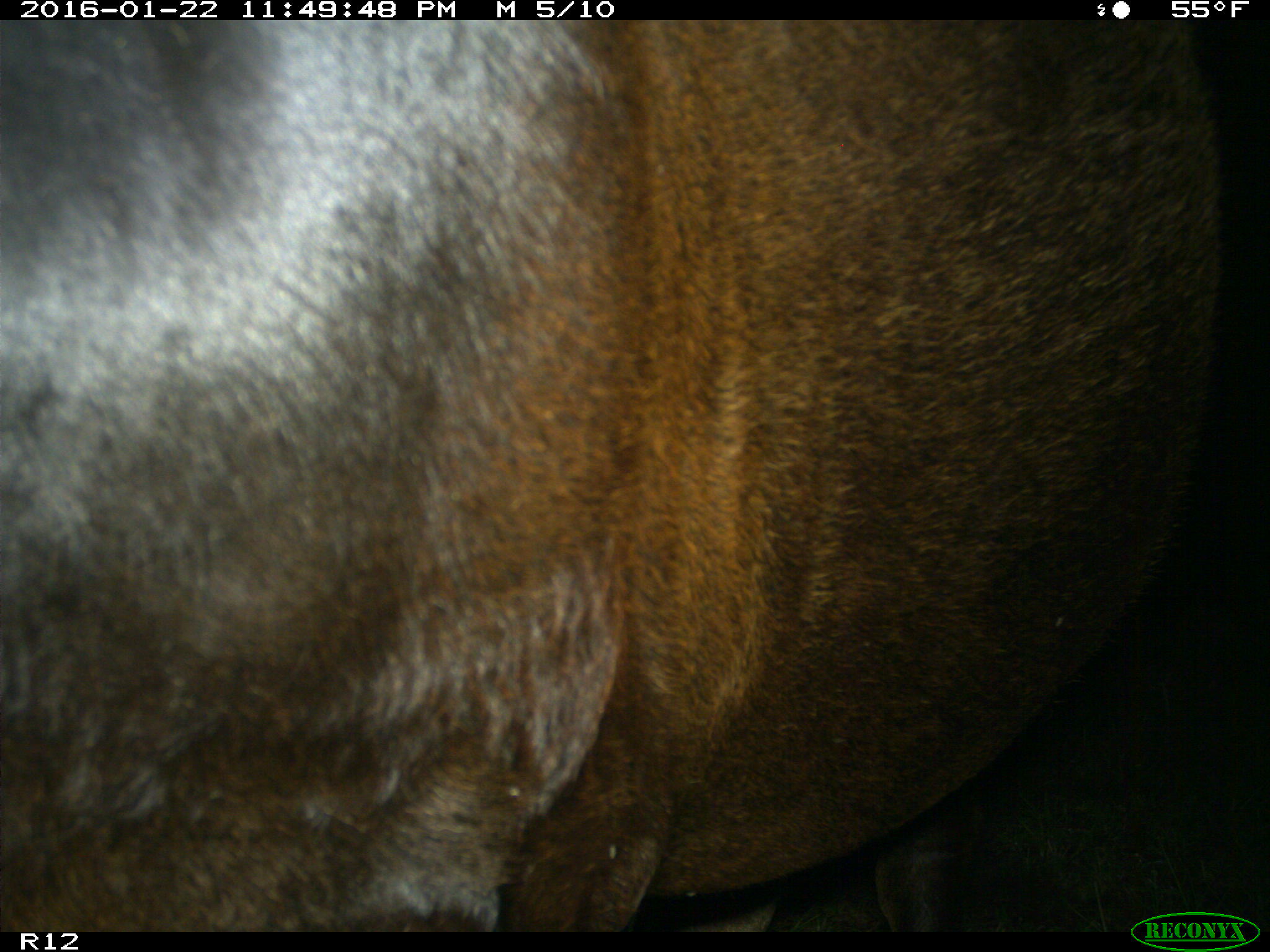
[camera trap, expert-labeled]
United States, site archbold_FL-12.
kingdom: Animalia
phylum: Chordata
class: Mammalia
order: Artiodactyla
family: Bovidae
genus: Bos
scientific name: Bos taurus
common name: domestic cow